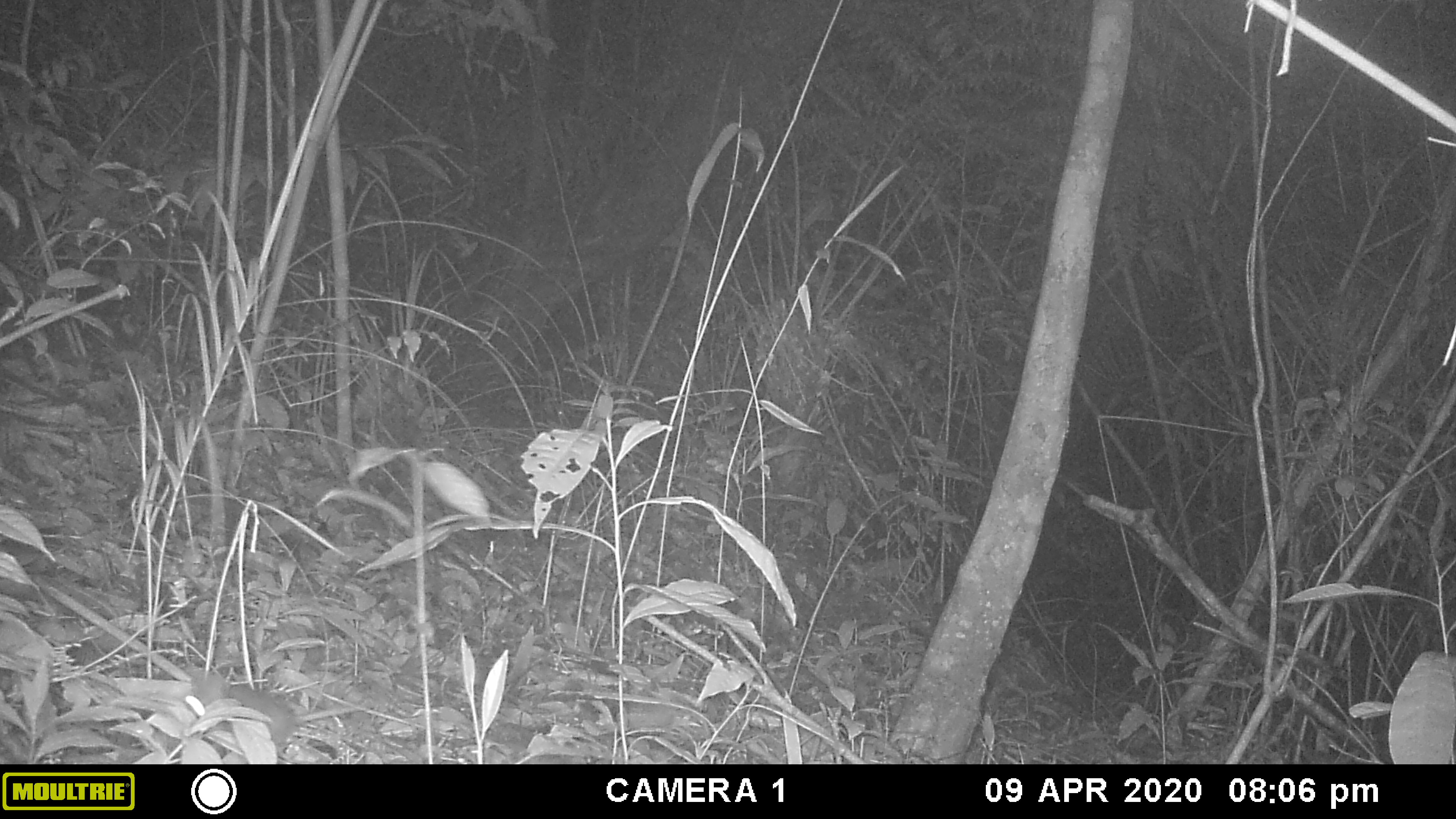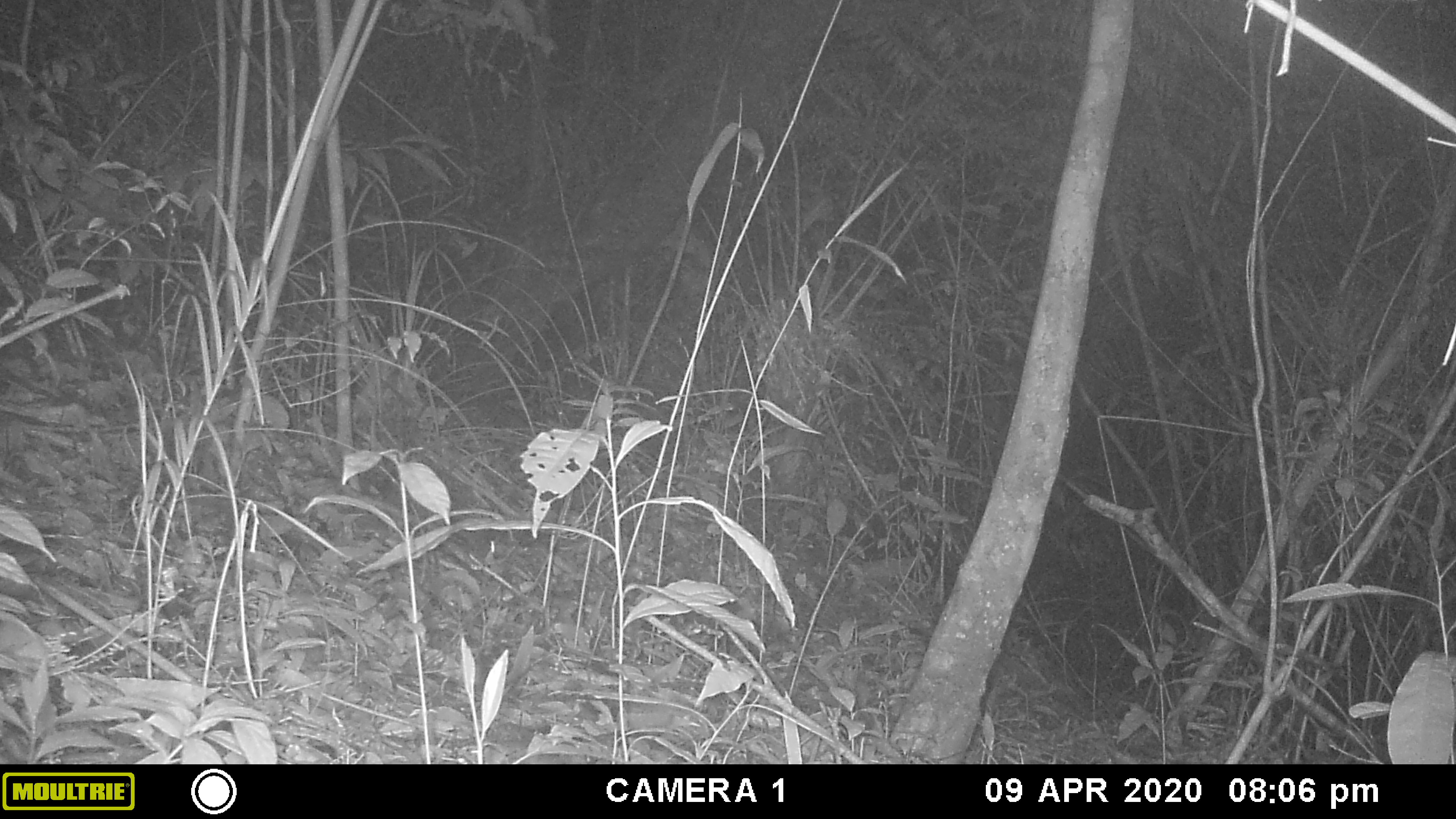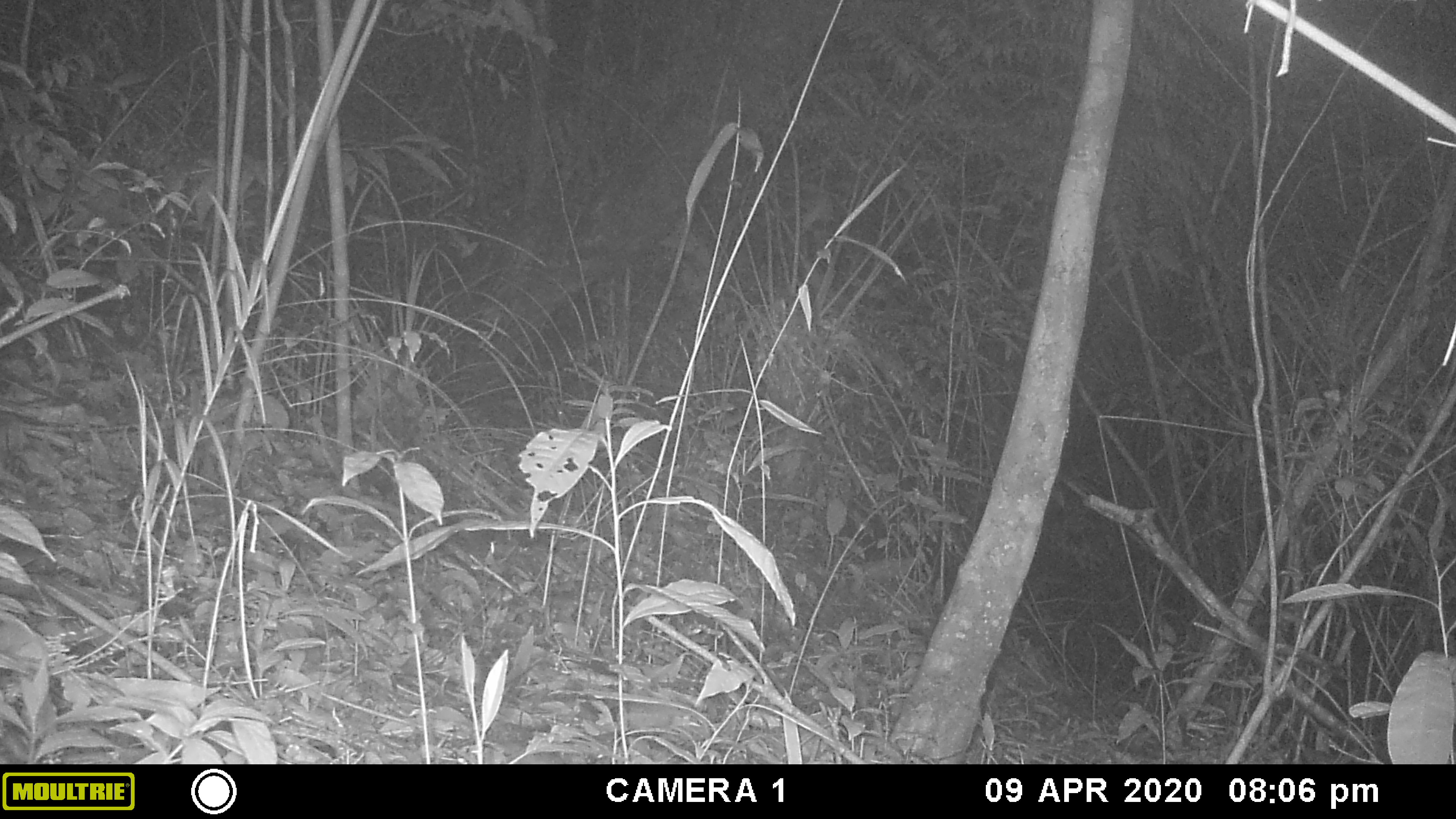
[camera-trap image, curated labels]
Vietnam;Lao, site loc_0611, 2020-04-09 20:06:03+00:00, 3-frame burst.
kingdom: Animalia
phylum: Chordata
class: Mammalia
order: Rodentia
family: Muridae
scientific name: Muridae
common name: old-world mice and rats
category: unidentified murid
Unidentified murid (old-world mice and rats) (Muridae). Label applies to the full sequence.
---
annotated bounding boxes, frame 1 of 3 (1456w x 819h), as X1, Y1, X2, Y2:
unidentified murid: 154, 660, 371, 758